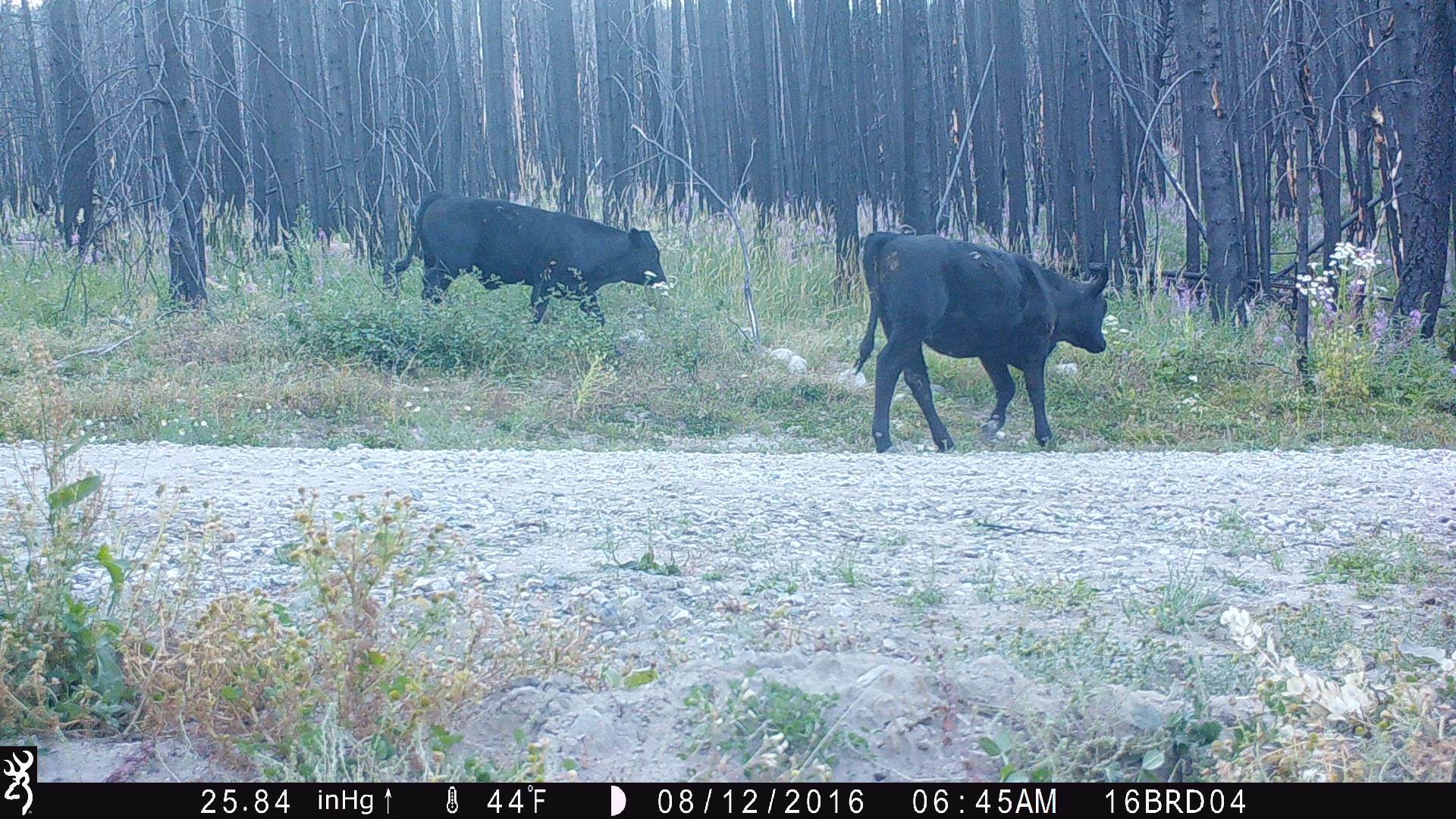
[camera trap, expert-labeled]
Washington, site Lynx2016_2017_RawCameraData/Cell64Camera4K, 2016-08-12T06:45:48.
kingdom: Animalia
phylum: Chordata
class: Mammalia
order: Artiodactyla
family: Bovidae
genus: Bos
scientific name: Bos taurus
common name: domestic cattle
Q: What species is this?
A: Domestic cattle (Bos taurus).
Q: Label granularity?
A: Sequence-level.